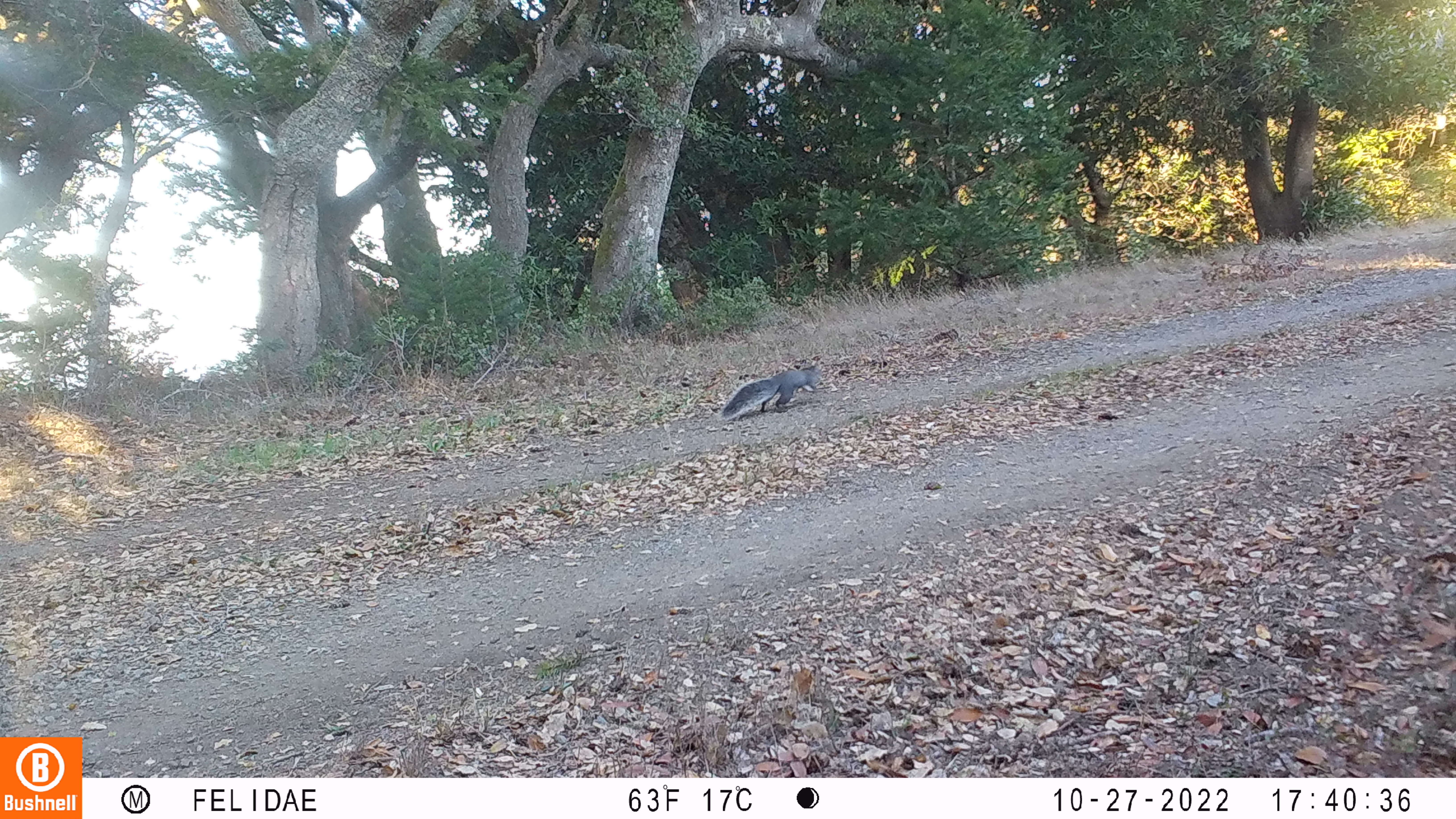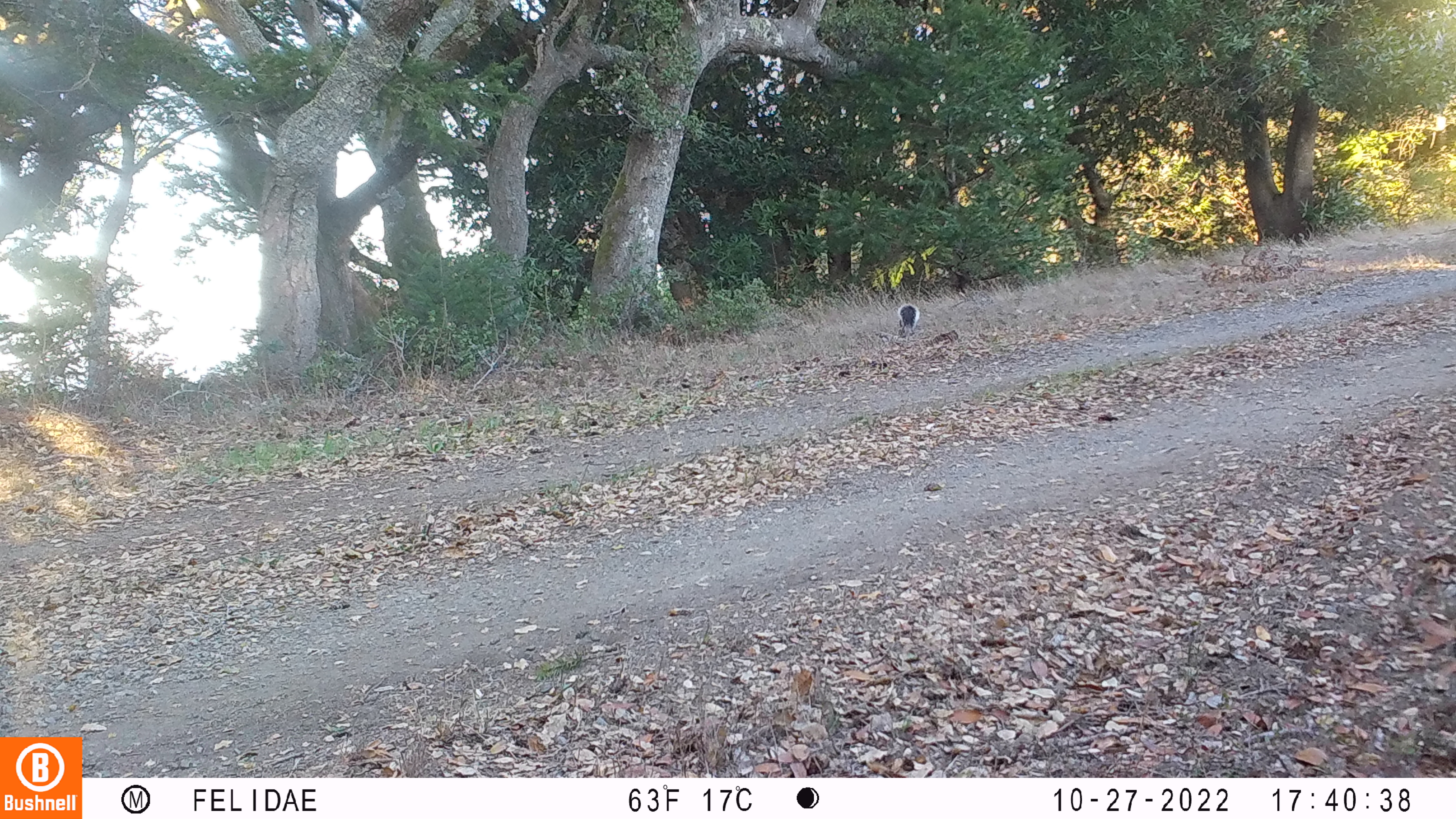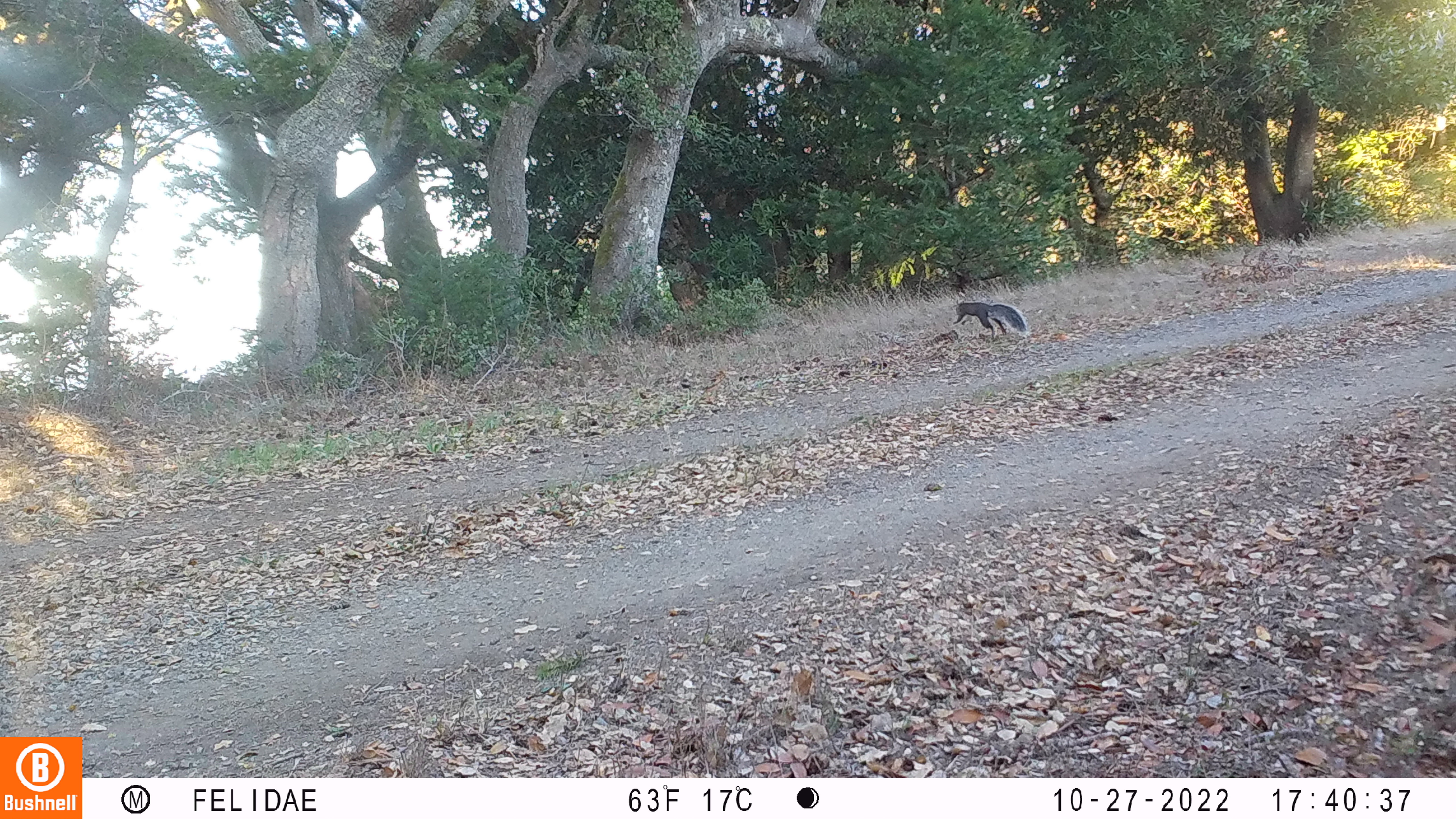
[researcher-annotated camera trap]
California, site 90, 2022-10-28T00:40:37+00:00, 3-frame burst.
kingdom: Animalia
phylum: Chordata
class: Mammalia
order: Rodentia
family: Sciuridae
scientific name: Sciuridae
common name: squirrel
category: unknown squirrel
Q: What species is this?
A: Unknown squirrel (squirrel) (Sciuridae).